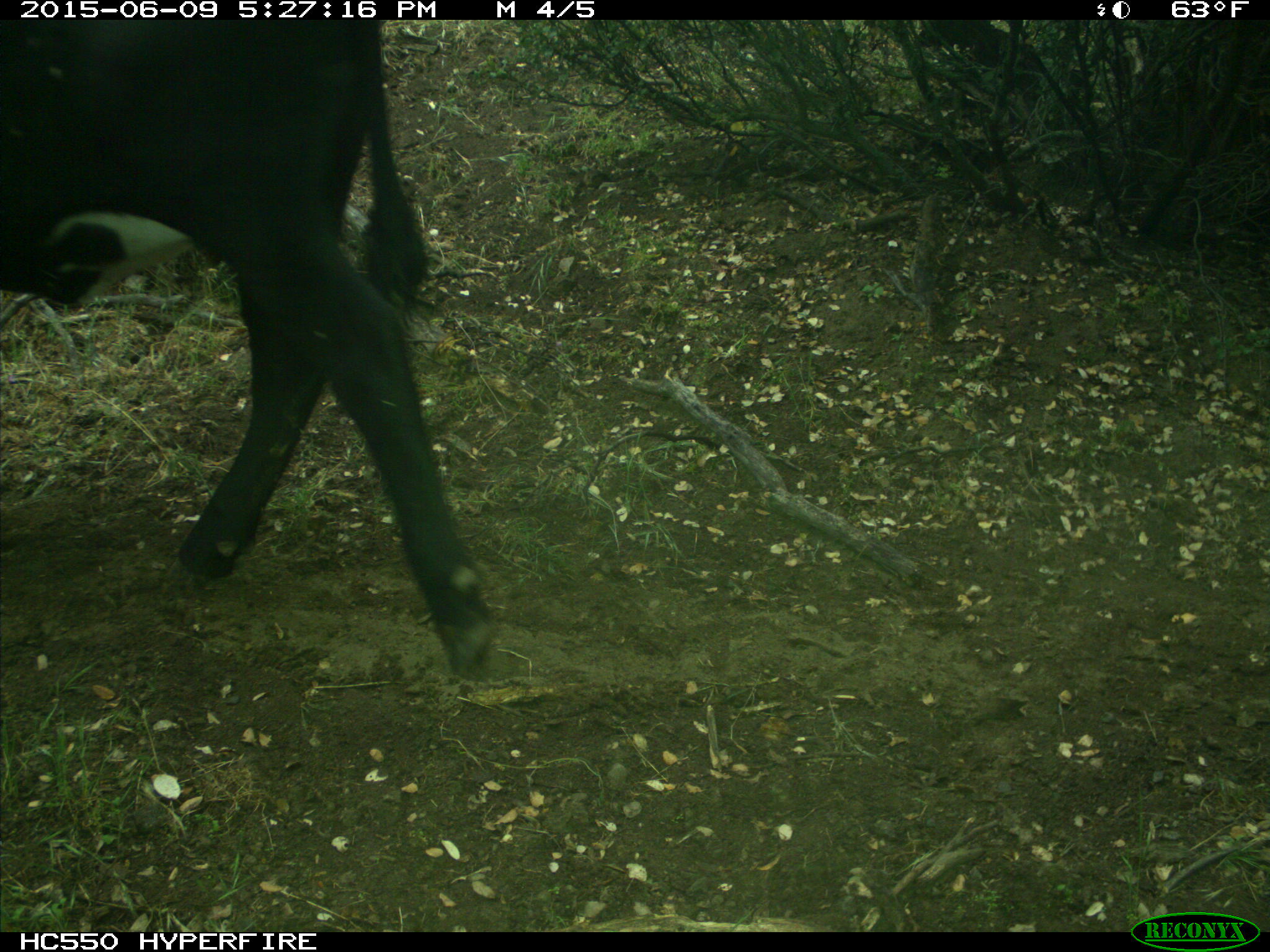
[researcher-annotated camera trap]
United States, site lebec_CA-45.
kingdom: Animalia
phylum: Chordata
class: Mammalia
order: Artiodactyla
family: Bovidae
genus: Bos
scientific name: Bos taurus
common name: domestic cow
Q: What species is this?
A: Bos taurus (domestic cow).